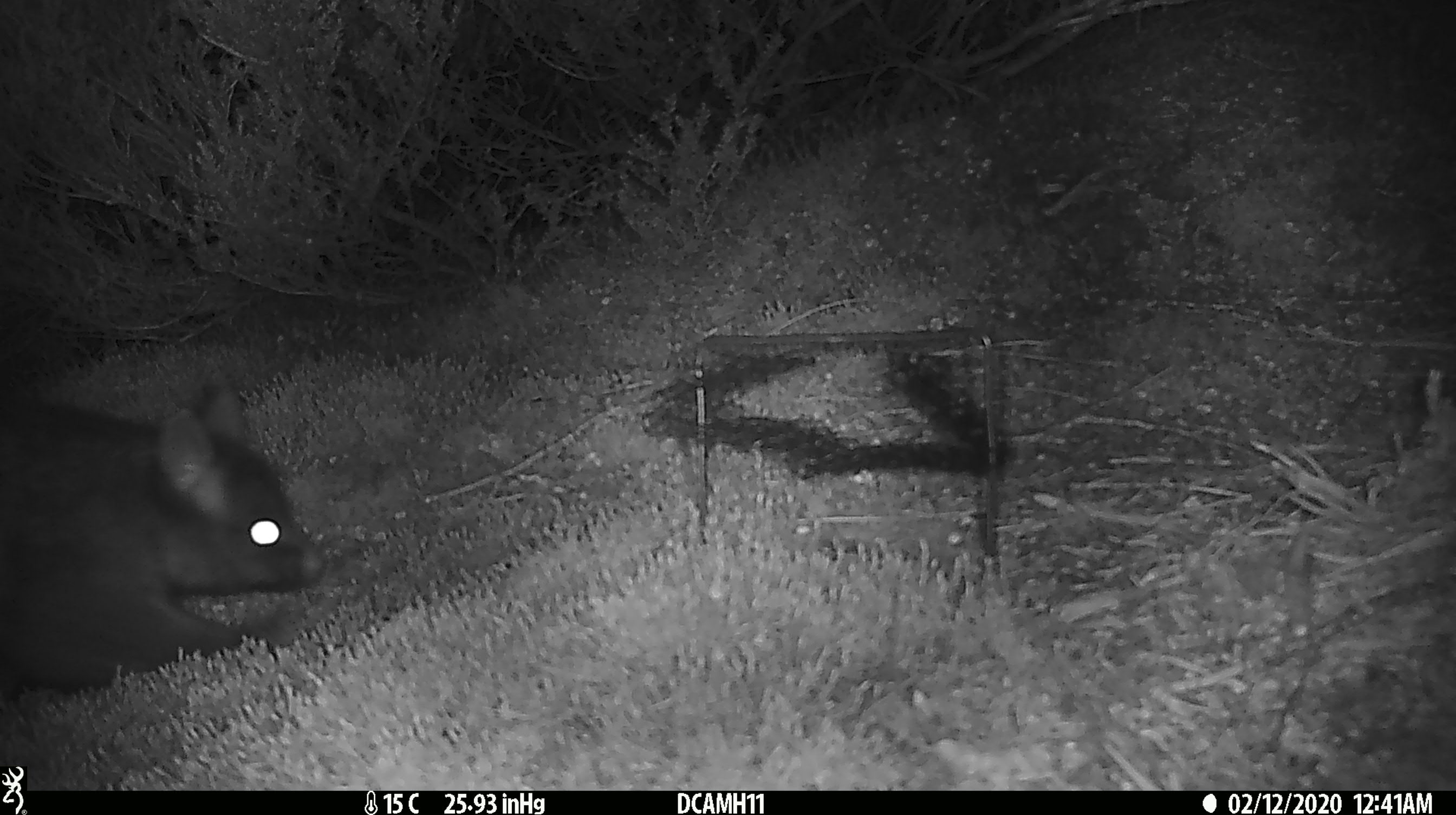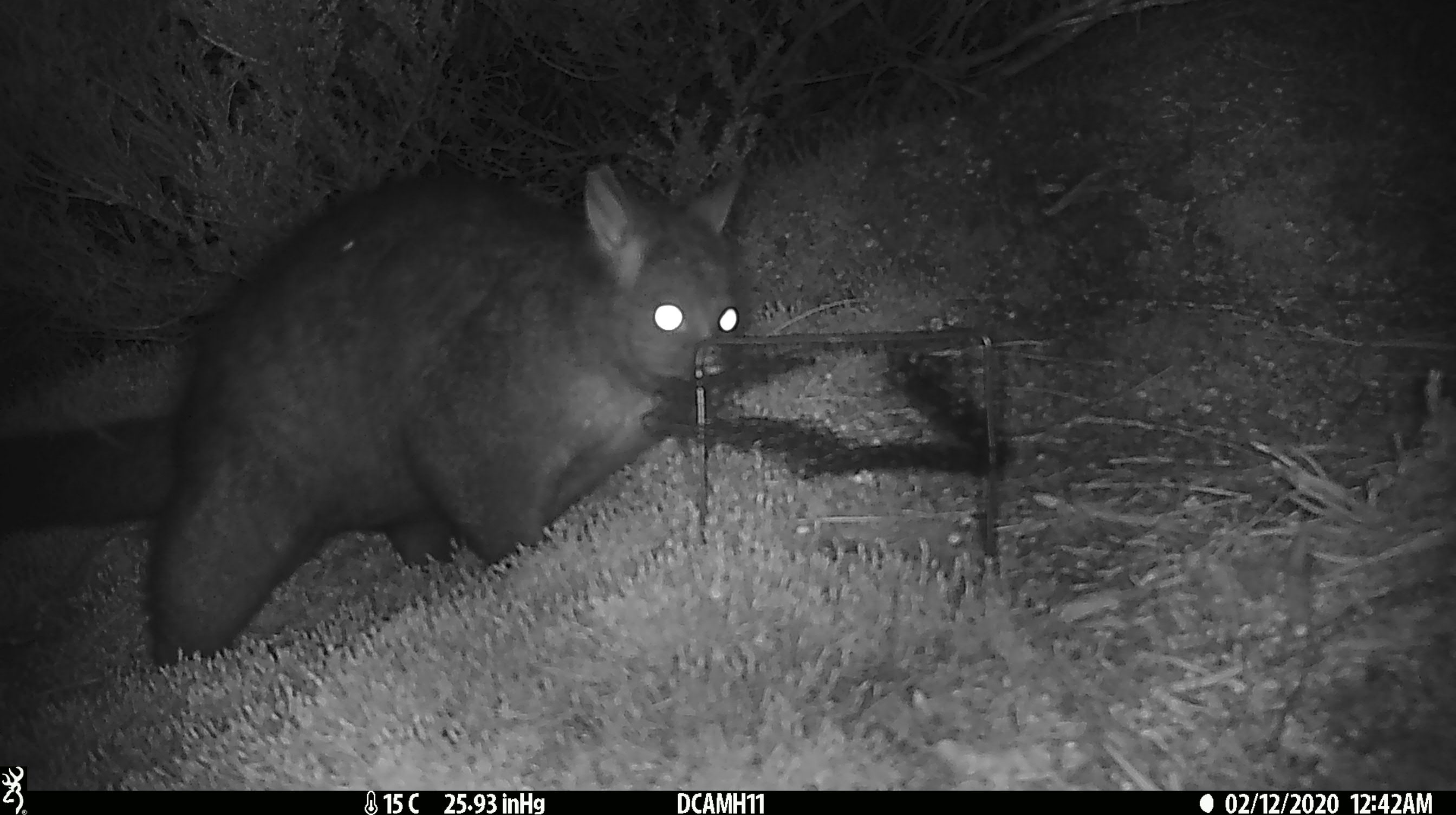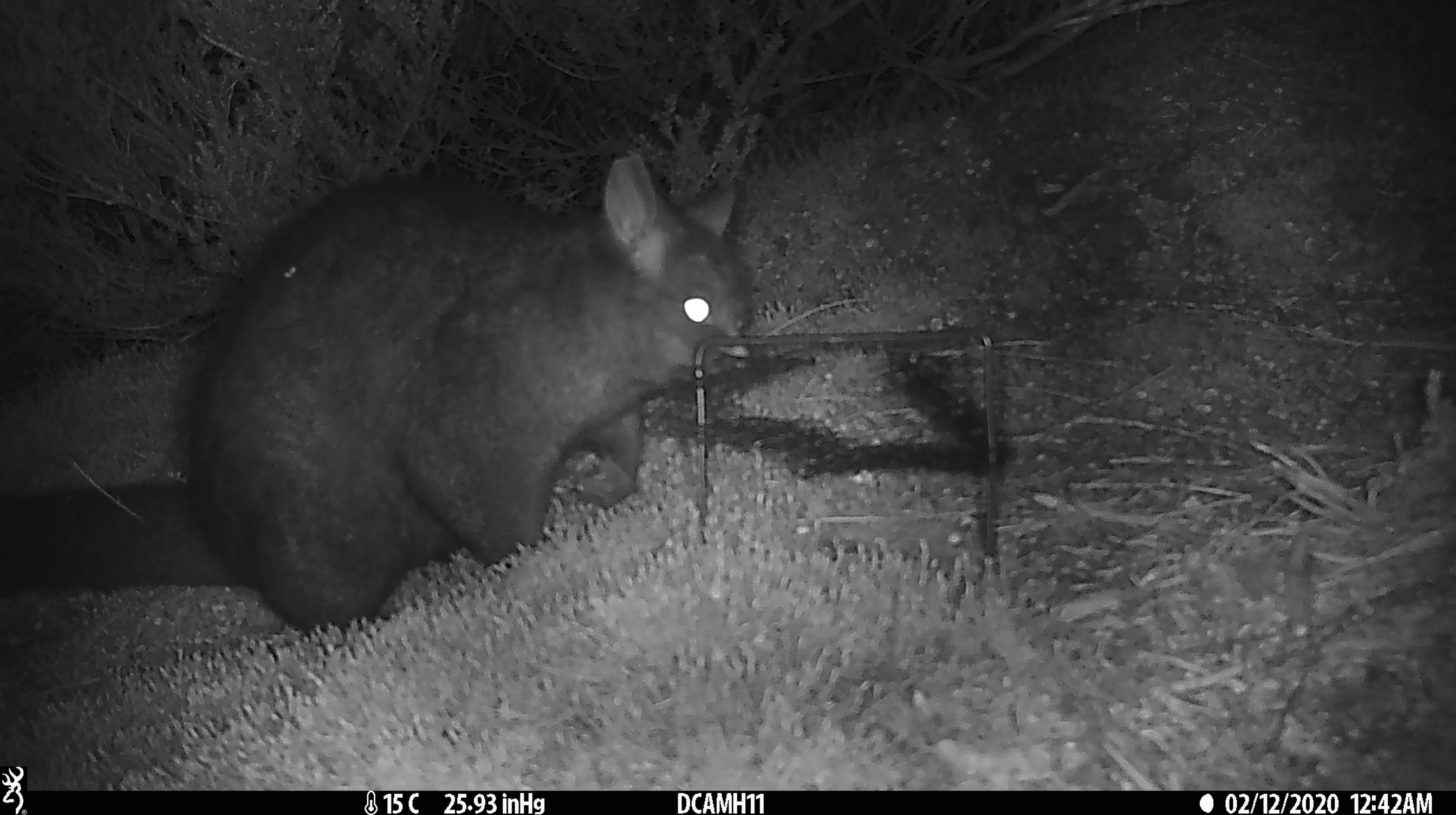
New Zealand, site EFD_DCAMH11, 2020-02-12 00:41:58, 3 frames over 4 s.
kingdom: Animalia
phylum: Chordata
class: Mammalia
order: Diprotodontia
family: Phalangeridae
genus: Trichosurus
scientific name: Trichosurus vulpecula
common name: common brushtail possum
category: possum